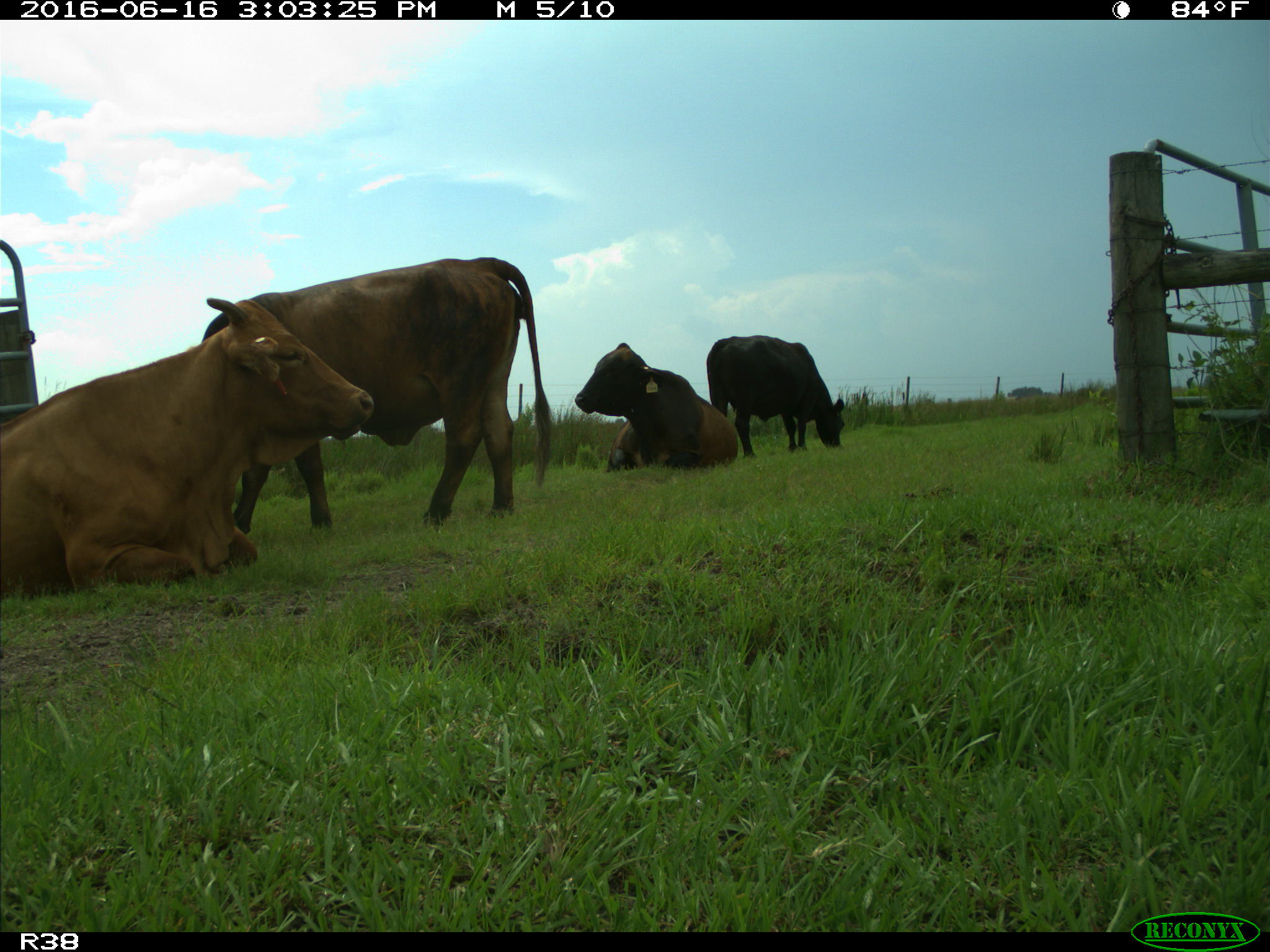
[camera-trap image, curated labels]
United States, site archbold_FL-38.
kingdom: Animalia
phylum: Chordata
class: Mammalia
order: Artiodactyla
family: Bovidae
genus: Bos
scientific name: Bos taurus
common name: domestic cow